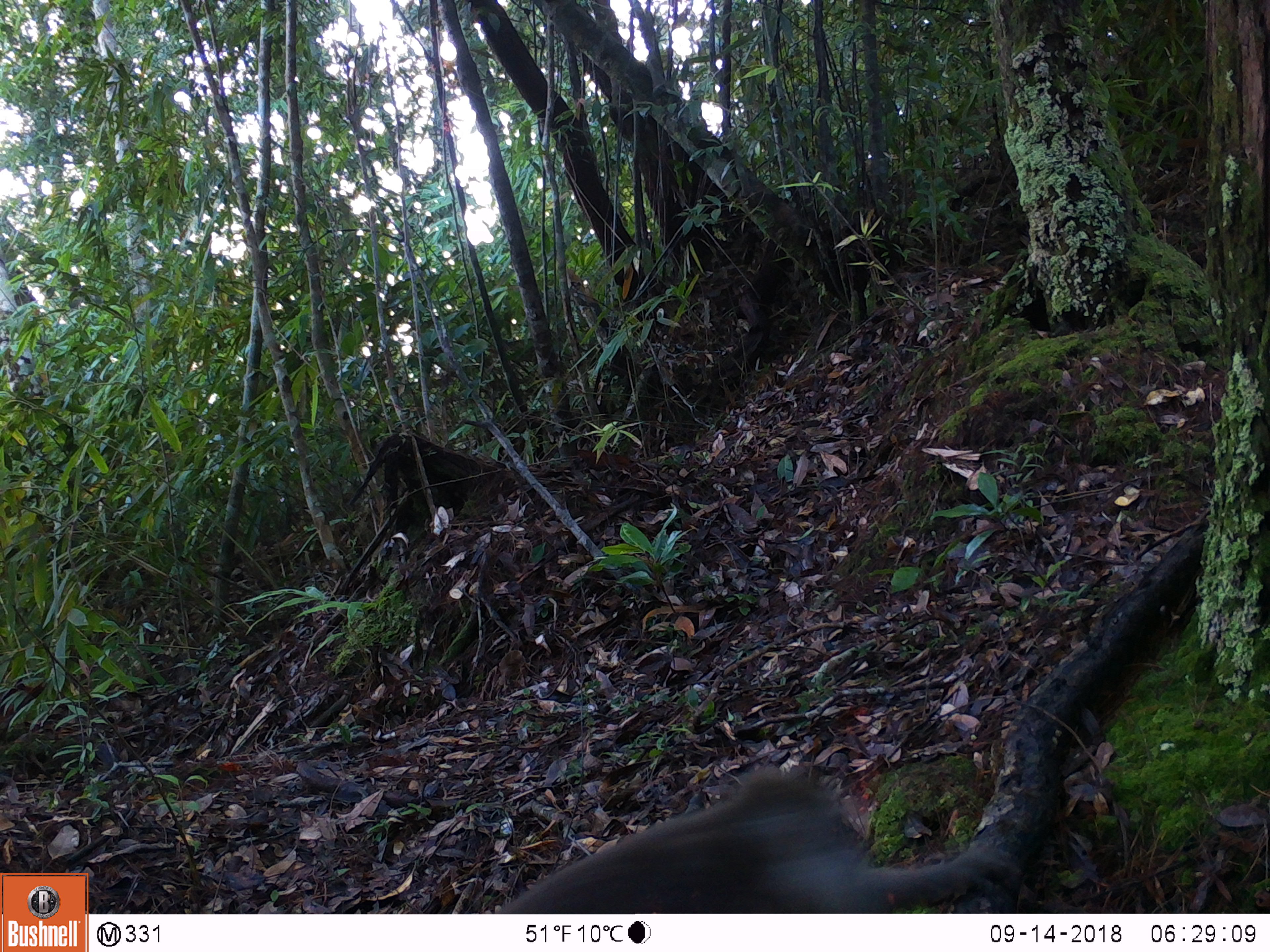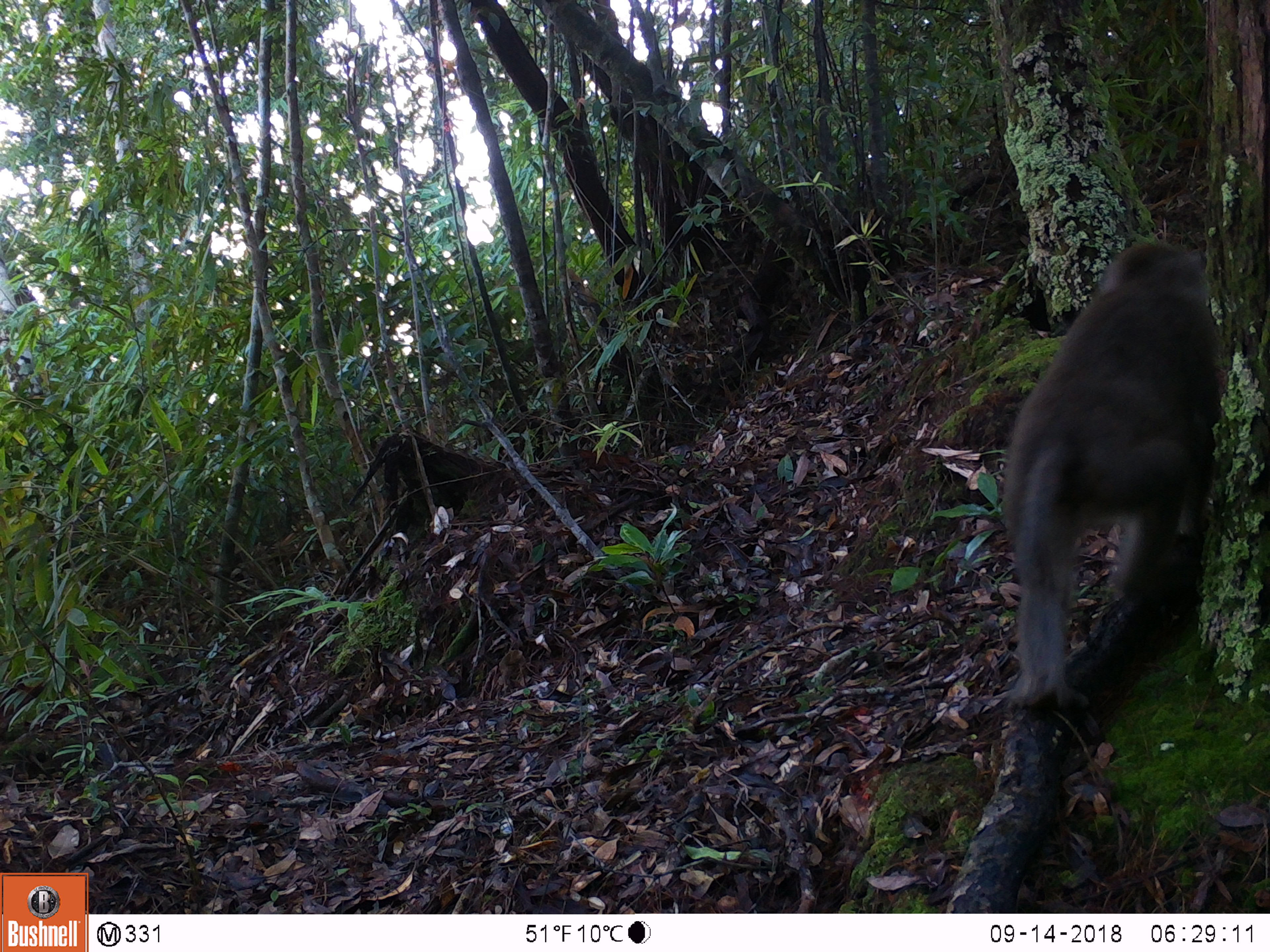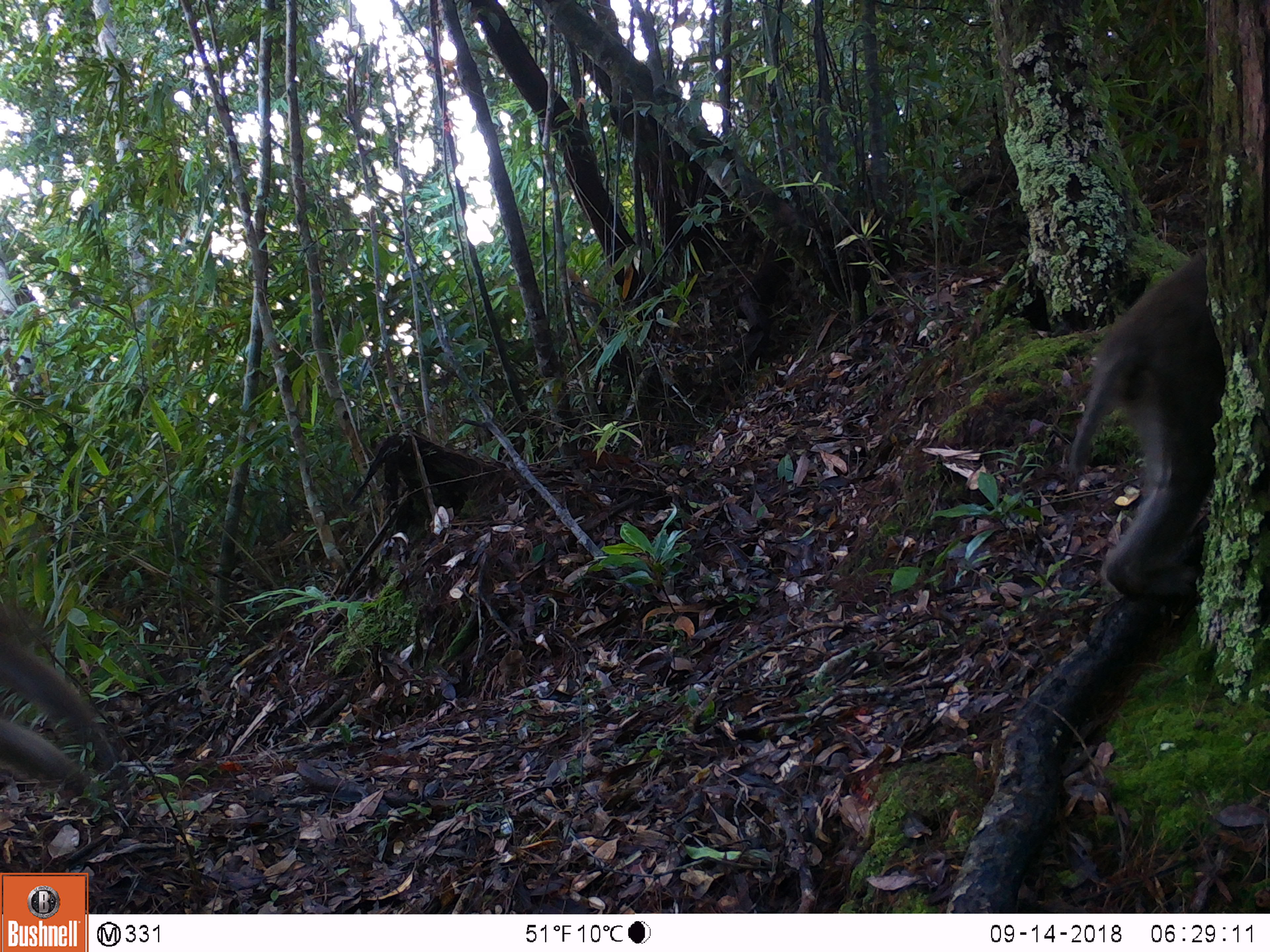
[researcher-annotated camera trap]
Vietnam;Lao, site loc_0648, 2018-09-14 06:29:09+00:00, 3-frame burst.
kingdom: Animalia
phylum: Chordata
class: Mammalia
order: Primates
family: Cercopithecidae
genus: Macaca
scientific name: Macaca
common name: macaques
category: assam or rhesus macaque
Assam or rhesus macaque (macaques) (Macaca). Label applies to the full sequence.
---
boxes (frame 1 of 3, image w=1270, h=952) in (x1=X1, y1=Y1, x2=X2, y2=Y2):
assam or rhesus macaque: (x1=496, y1=766, x2=1024, y2=913)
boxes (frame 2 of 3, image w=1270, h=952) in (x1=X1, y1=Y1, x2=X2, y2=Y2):
assam or rhesus macaque: (x1=1002, y1=242, x2=1220, y2=710)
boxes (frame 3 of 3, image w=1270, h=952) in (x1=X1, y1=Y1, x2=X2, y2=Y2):
assam or rhesus macaque: (x1=1069, y1=245, x2=1225, y2=598); (x1=0, y1=601, x2=131, y2=809)